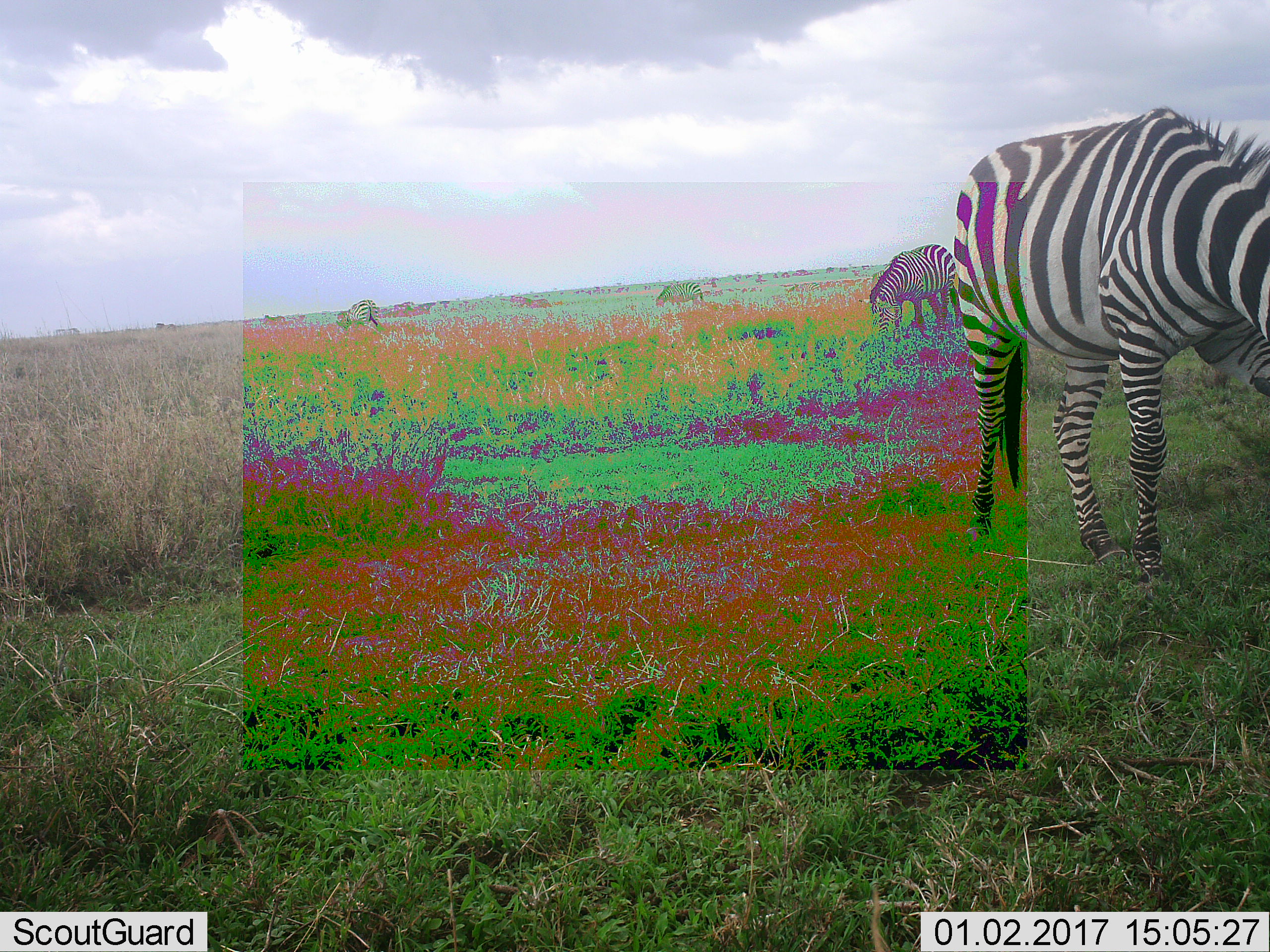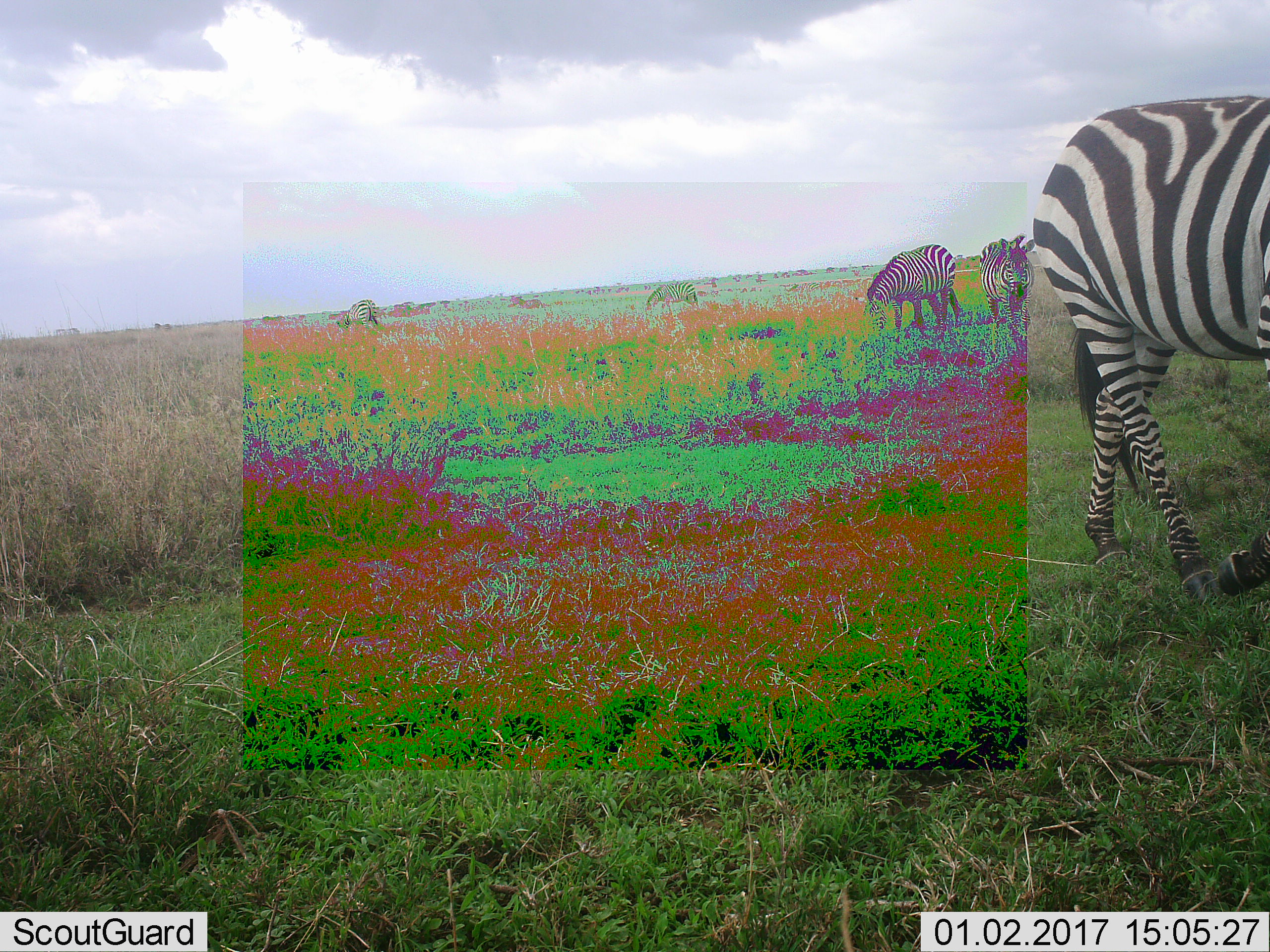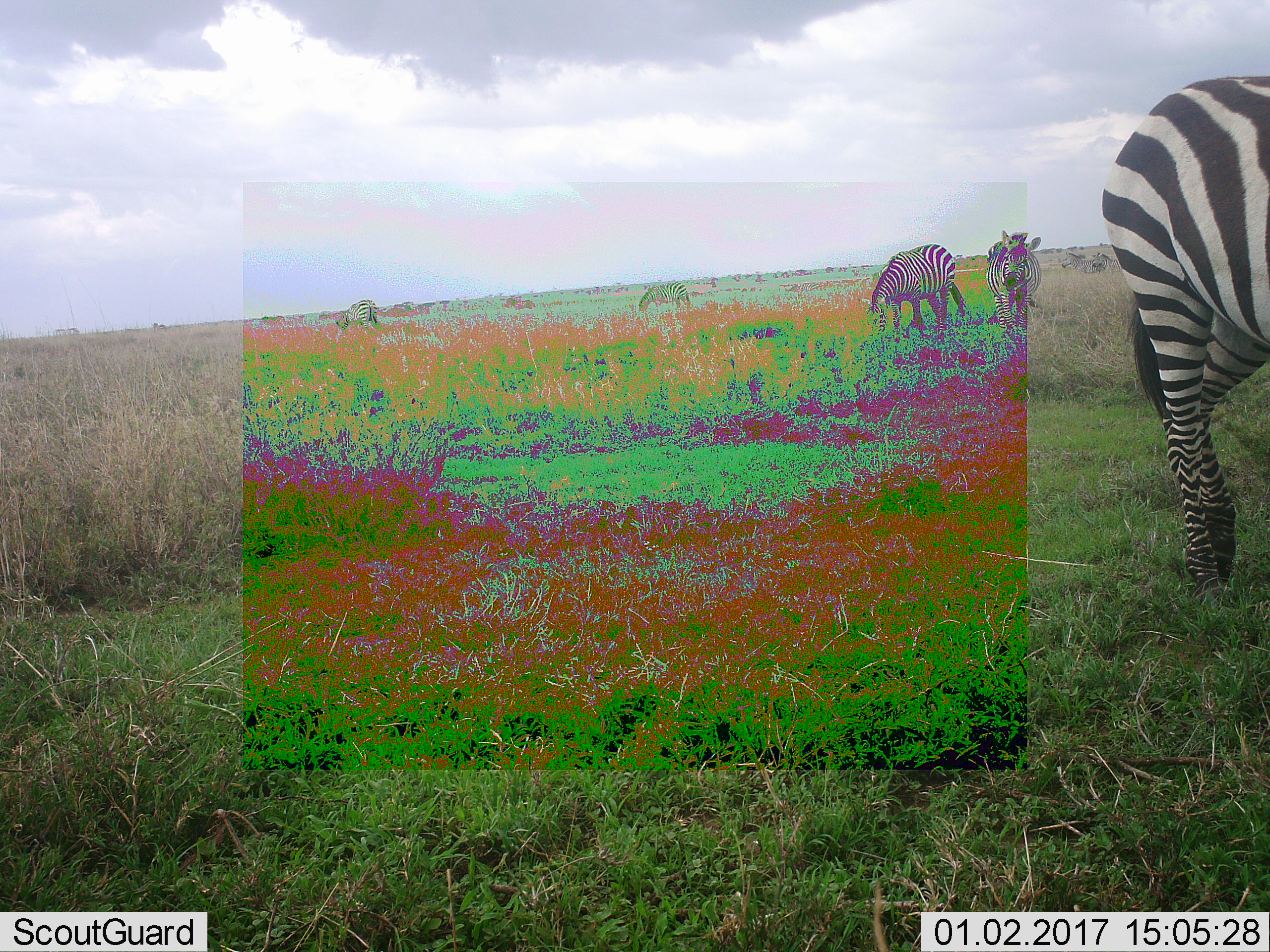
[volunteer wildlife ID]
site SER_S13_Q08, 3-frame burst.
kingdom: Animalia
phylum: Chordata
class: Mammalia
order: Perissodactyla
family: Equidae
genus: Equus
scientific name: Equus quagga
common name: plains zebra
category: zebraplains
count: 3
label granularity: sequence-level